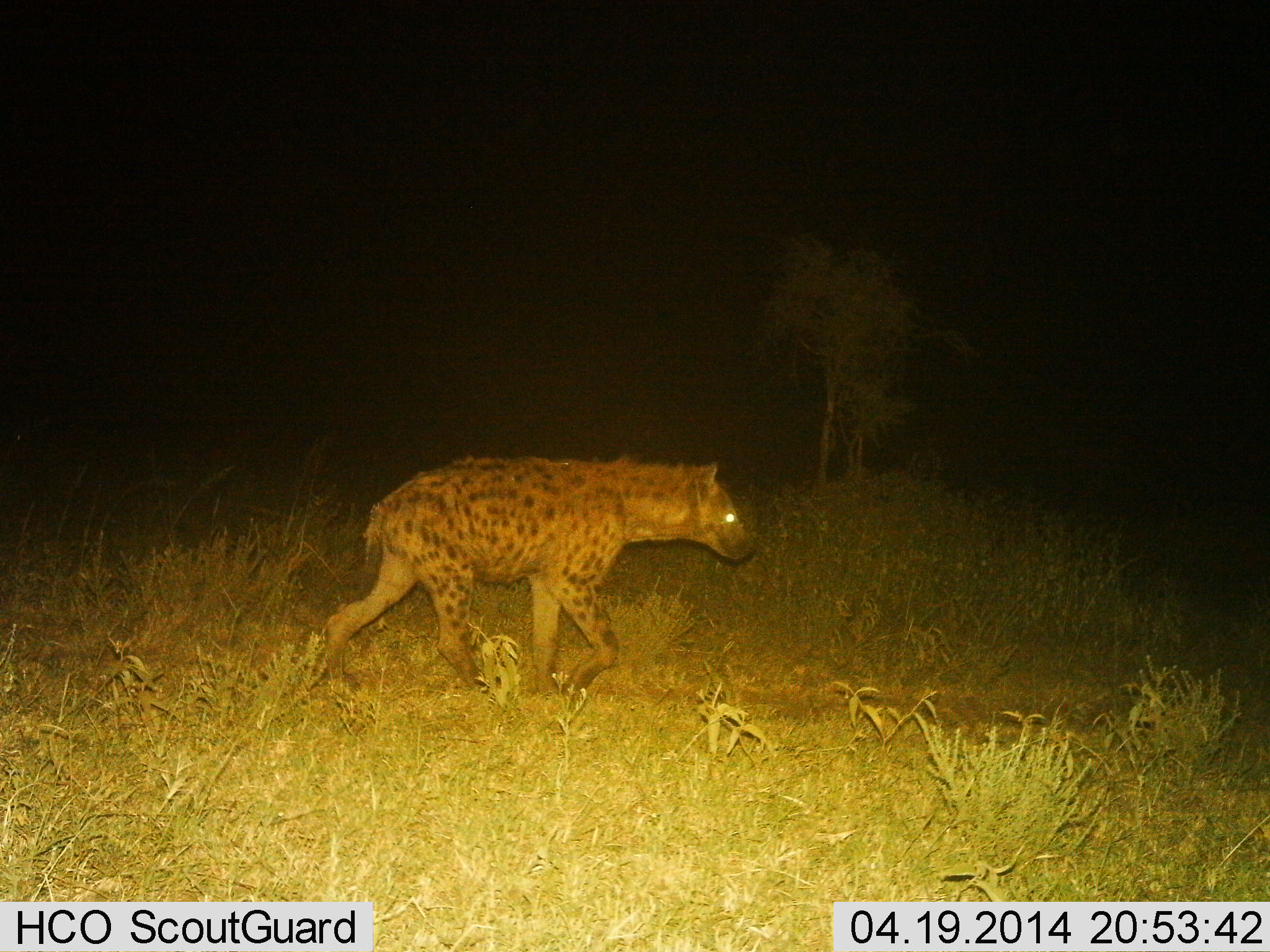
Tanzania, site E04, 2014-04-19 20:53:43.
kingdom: Animalia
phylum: Chordata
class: Mammalia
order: Carnivora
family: Hyaenidae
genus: Crocuta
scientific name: Crocuta crocuta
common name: spotted hyena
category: hyenaspotted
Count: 1.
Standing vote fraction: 0%.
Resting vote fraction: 0%.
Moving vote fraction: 100%.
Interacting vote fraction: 0%.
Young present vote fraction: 0%.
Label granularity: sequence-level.